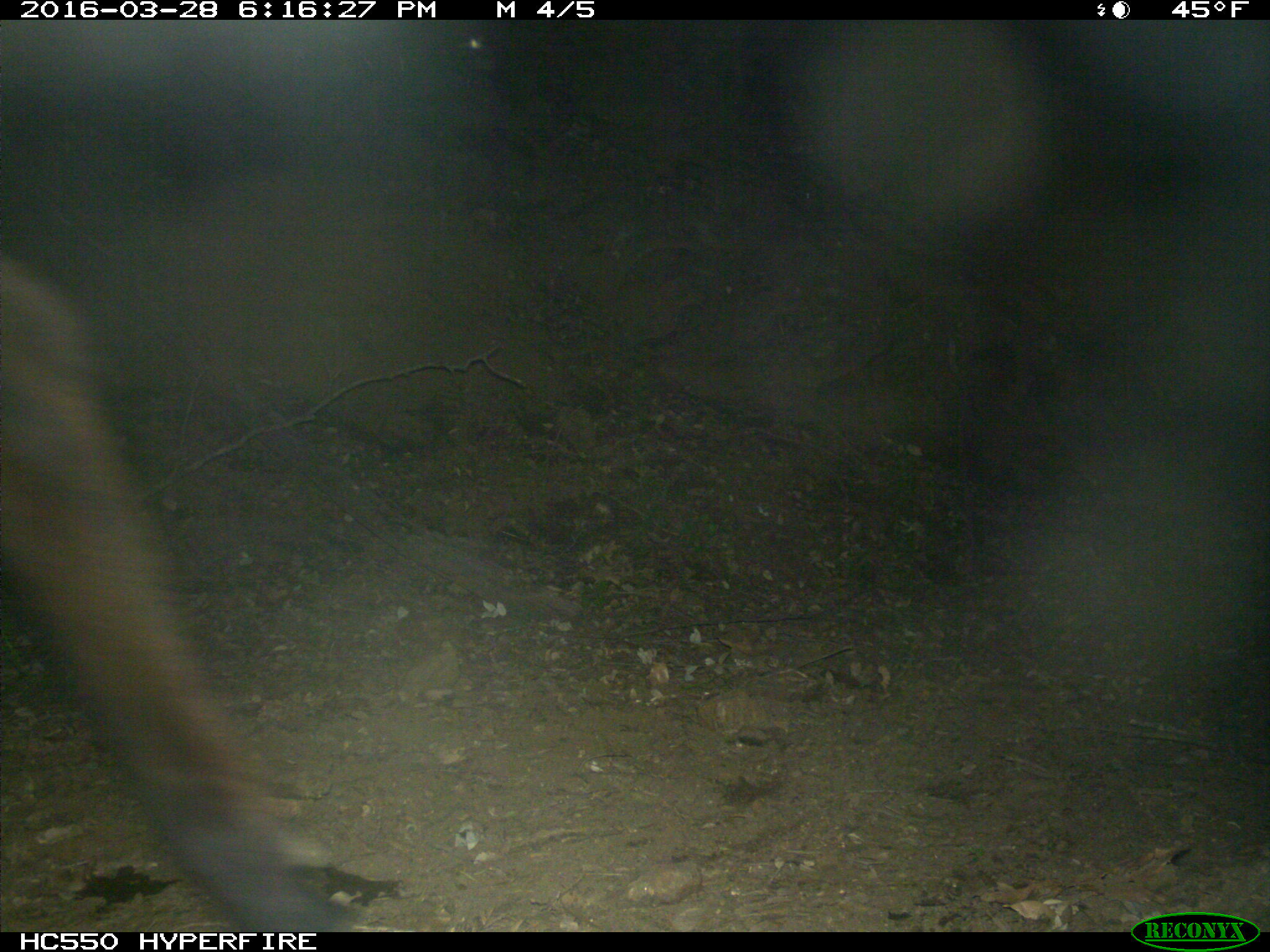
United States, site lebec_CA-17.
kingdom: Animalia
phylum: Chordata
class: Mammalia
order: Artiodactyla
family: Bovidae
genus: Bos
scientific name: Bos taurus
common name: domestic cow